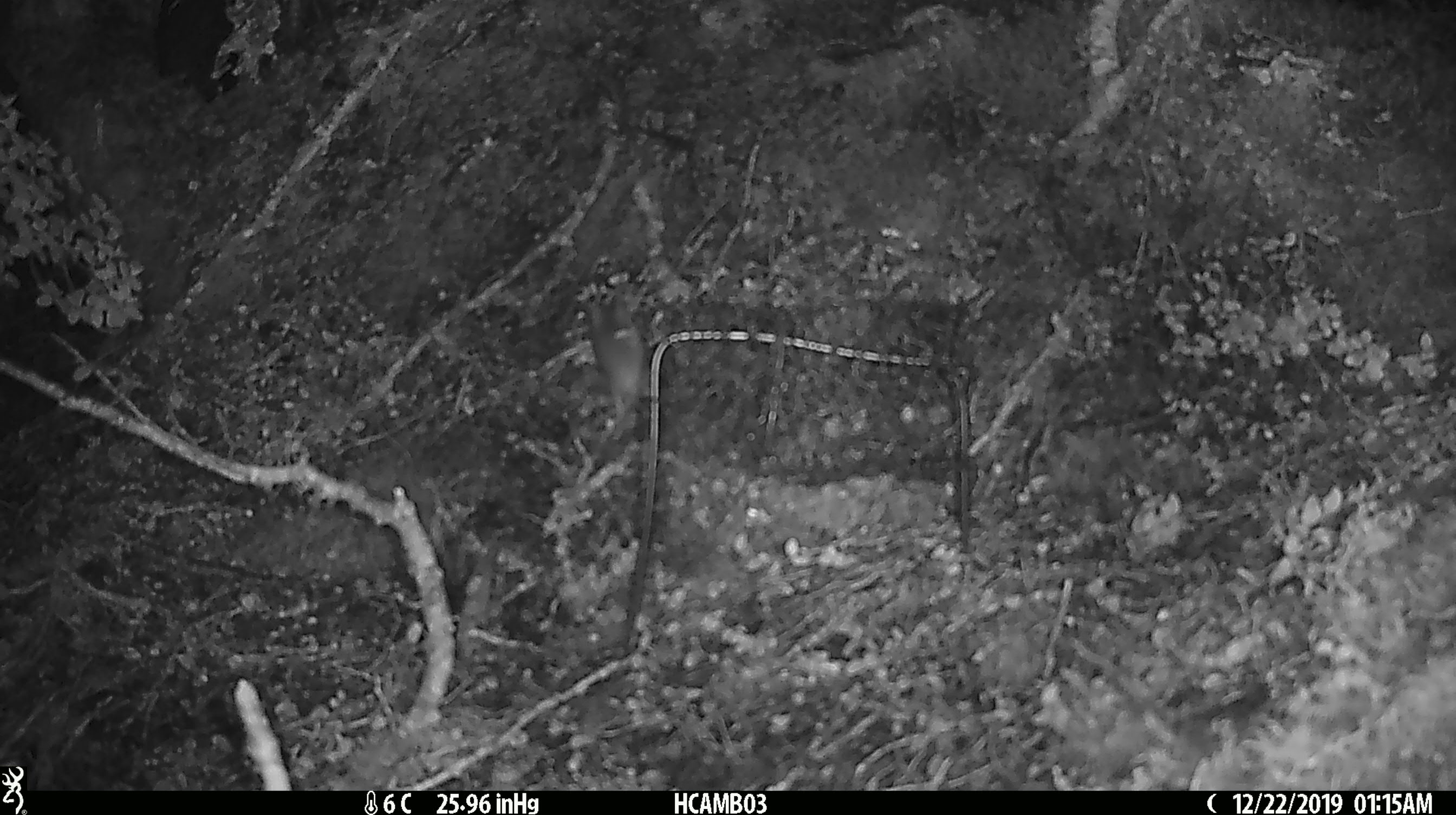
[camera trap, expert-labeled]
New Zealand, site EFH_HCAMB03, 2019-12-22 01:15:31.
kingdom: Animalia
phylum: Chordata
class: Mammalia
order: Rodentia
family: Muridae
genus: Mus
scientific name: Mus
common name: mouse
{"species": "mouse (Mus)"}